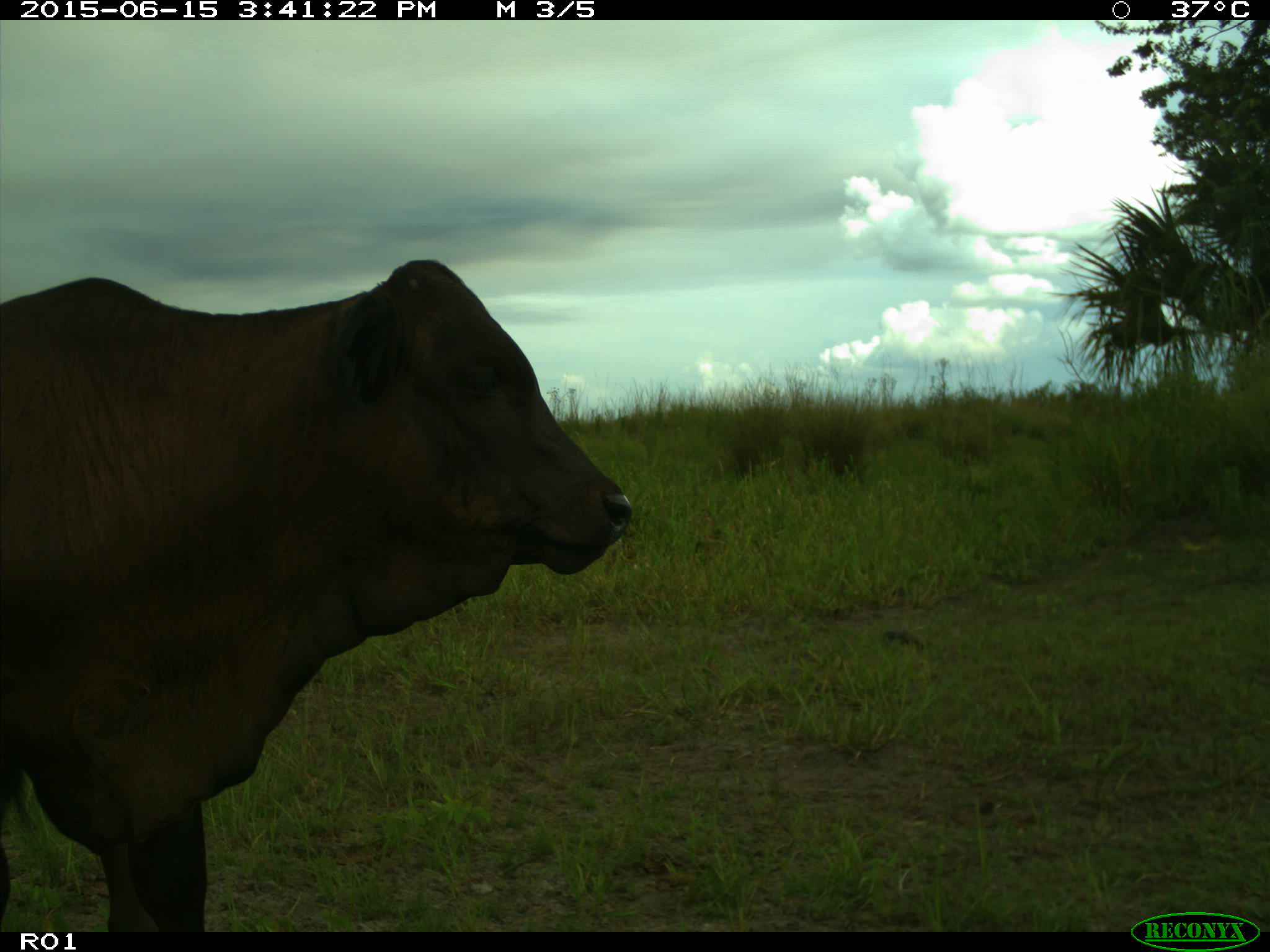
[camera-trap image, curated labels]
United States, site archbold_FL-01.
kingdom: Animalia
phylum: Chordata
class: Mammalia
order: Artiodactyla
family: Bovidae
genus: Bos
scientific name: Bos taurus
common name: domestic cow